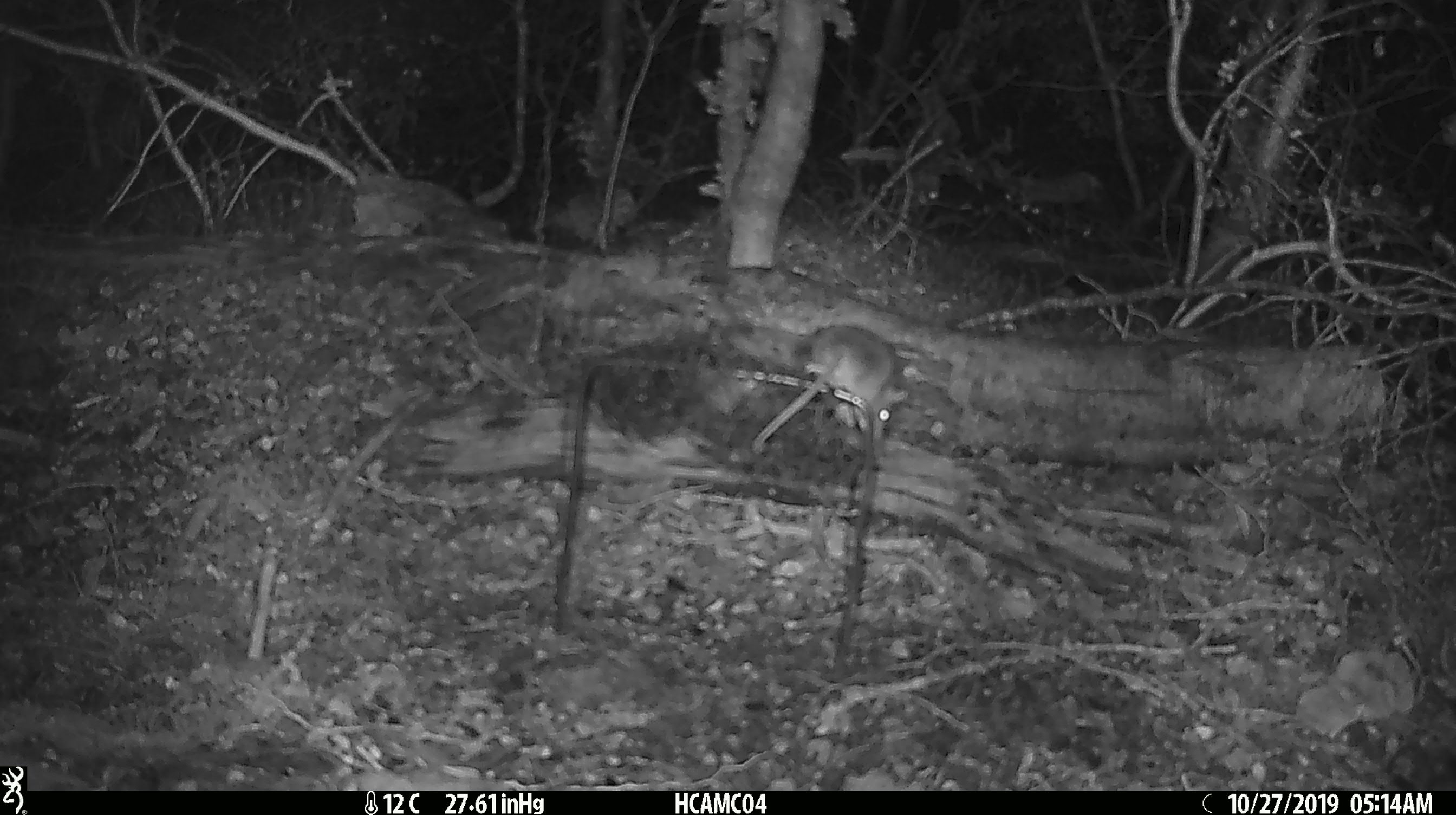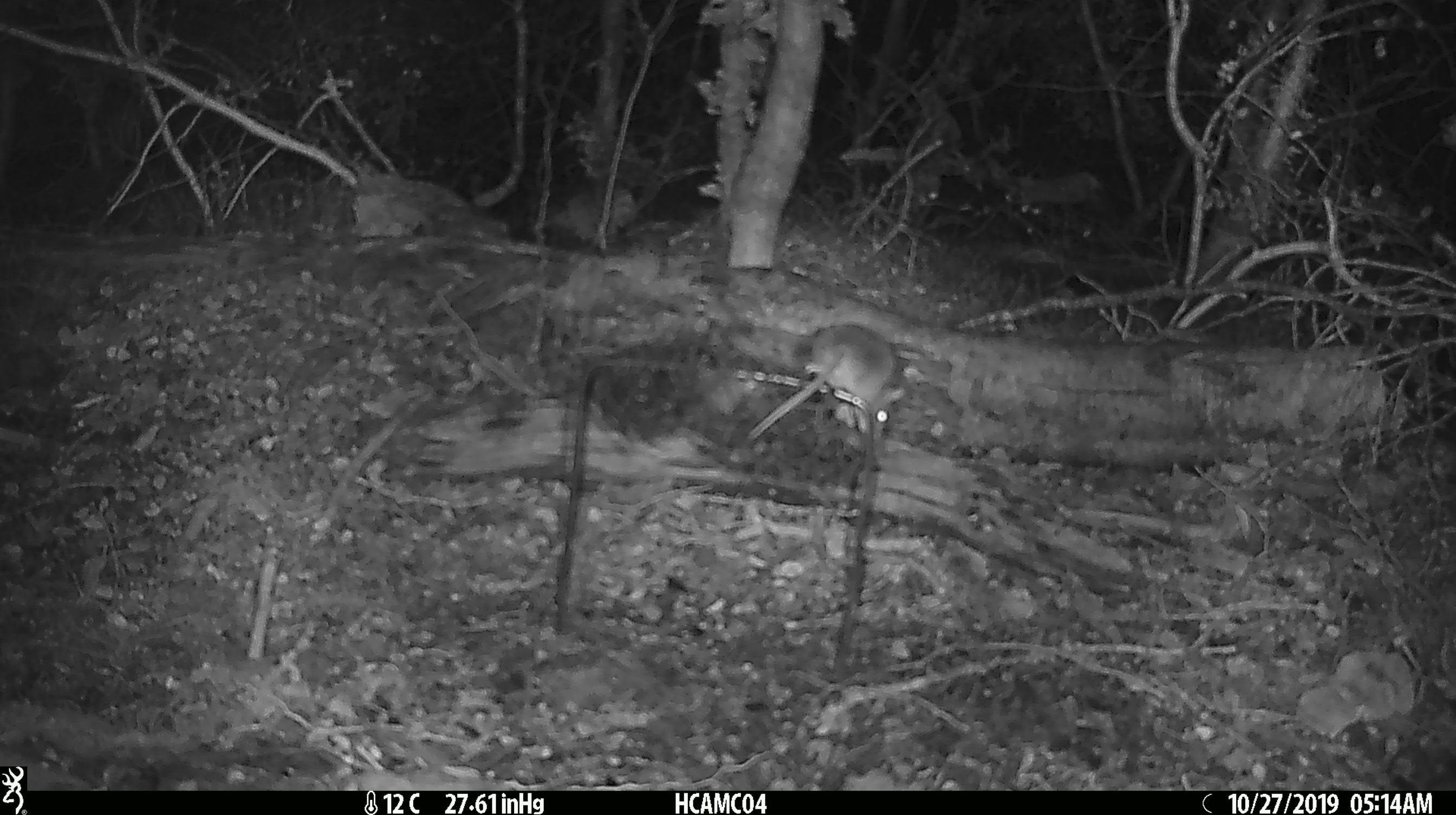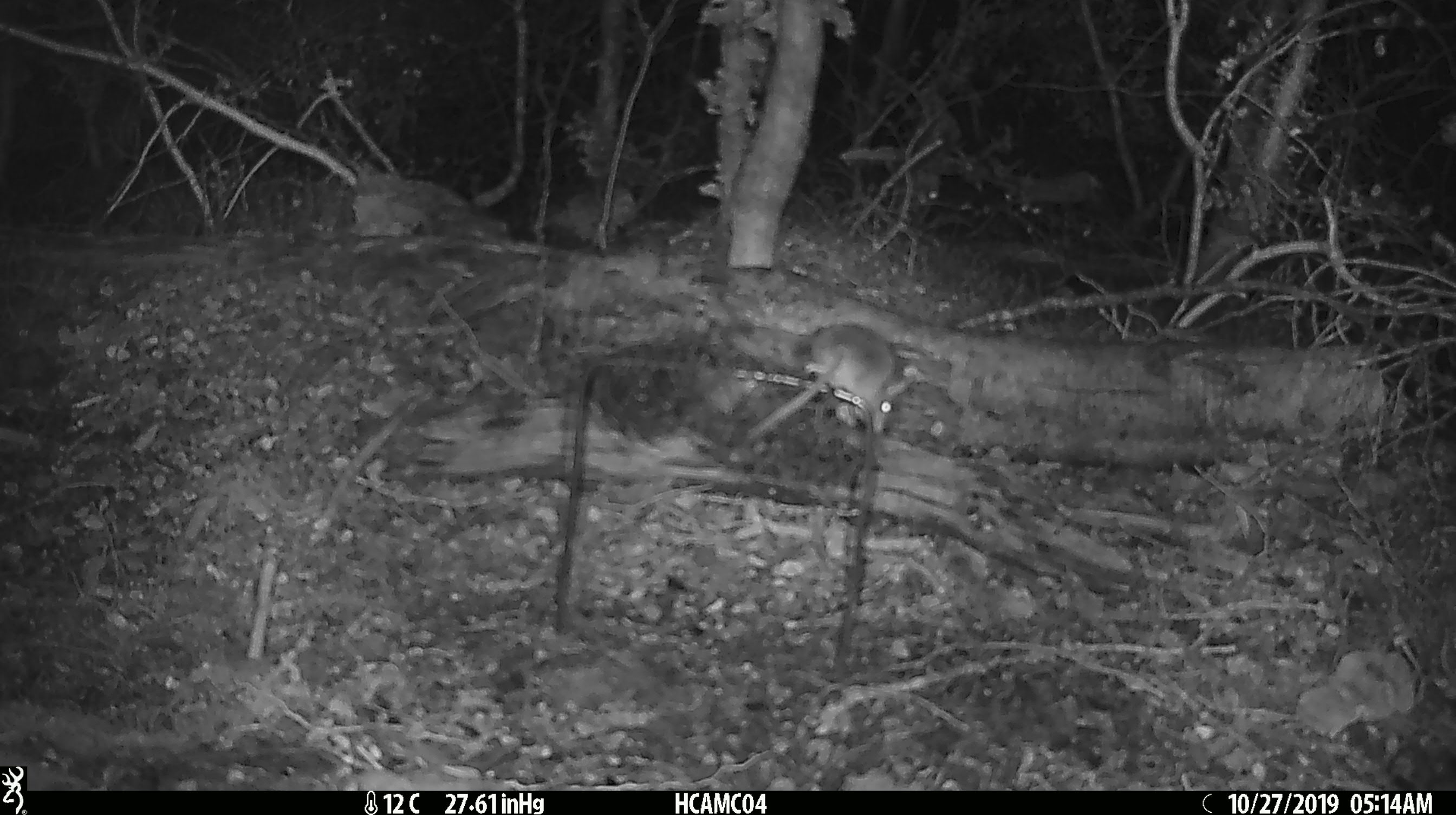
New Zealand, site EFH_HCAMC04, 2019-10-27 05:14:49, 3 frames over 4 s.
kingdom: Animalia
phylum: Chordata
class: Mammalia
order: Rodentia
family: Muridae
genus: Mus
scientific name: Mus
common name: mouse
Mouse (Mus).